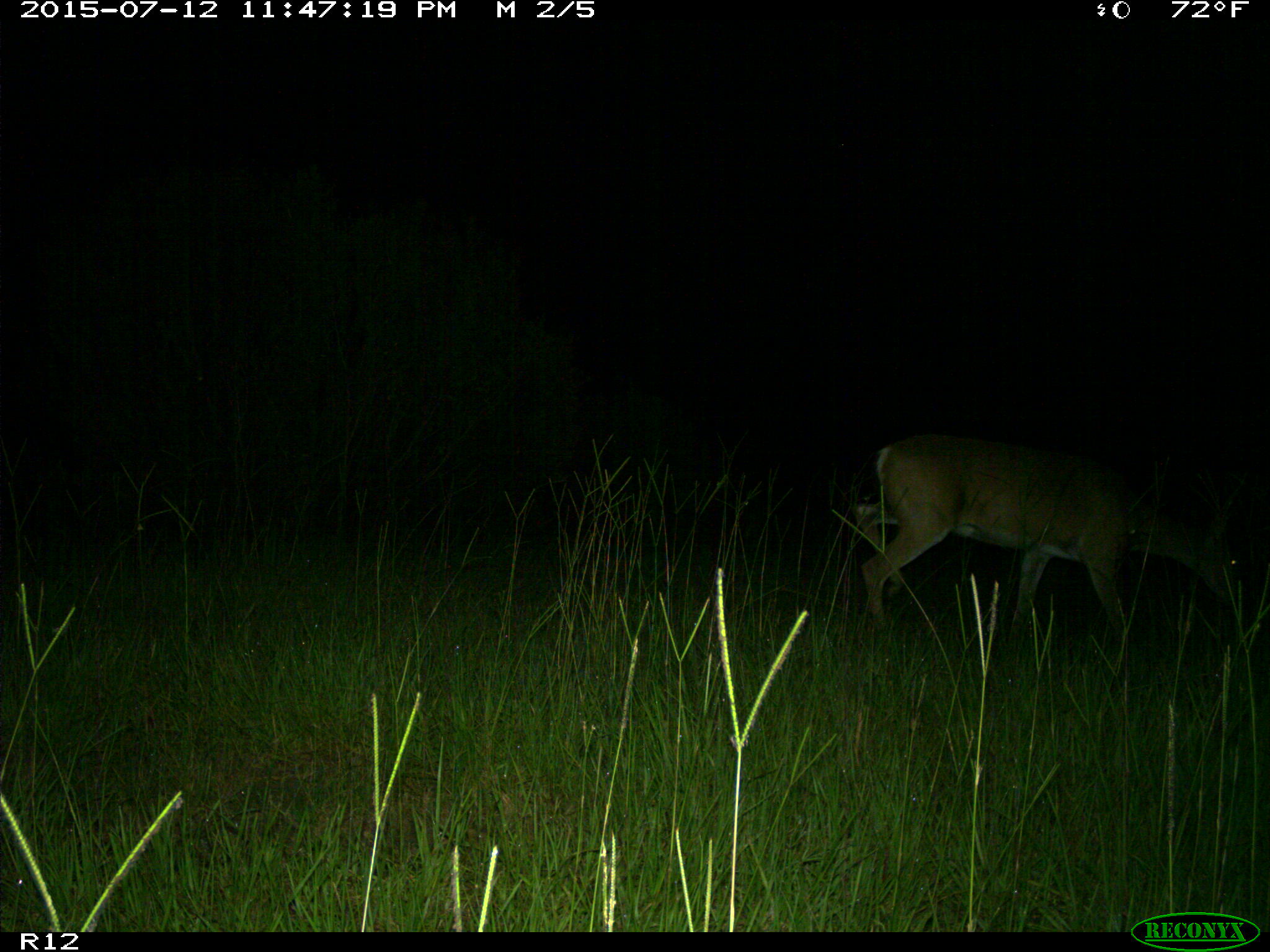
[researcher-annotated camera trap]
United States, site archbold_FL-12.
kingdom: Animalia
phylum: Chordata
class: Mammalia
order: Artiodactyla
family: Cervidae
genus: Odocoileus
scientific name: Odocoileus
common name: deer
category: unidentified deer